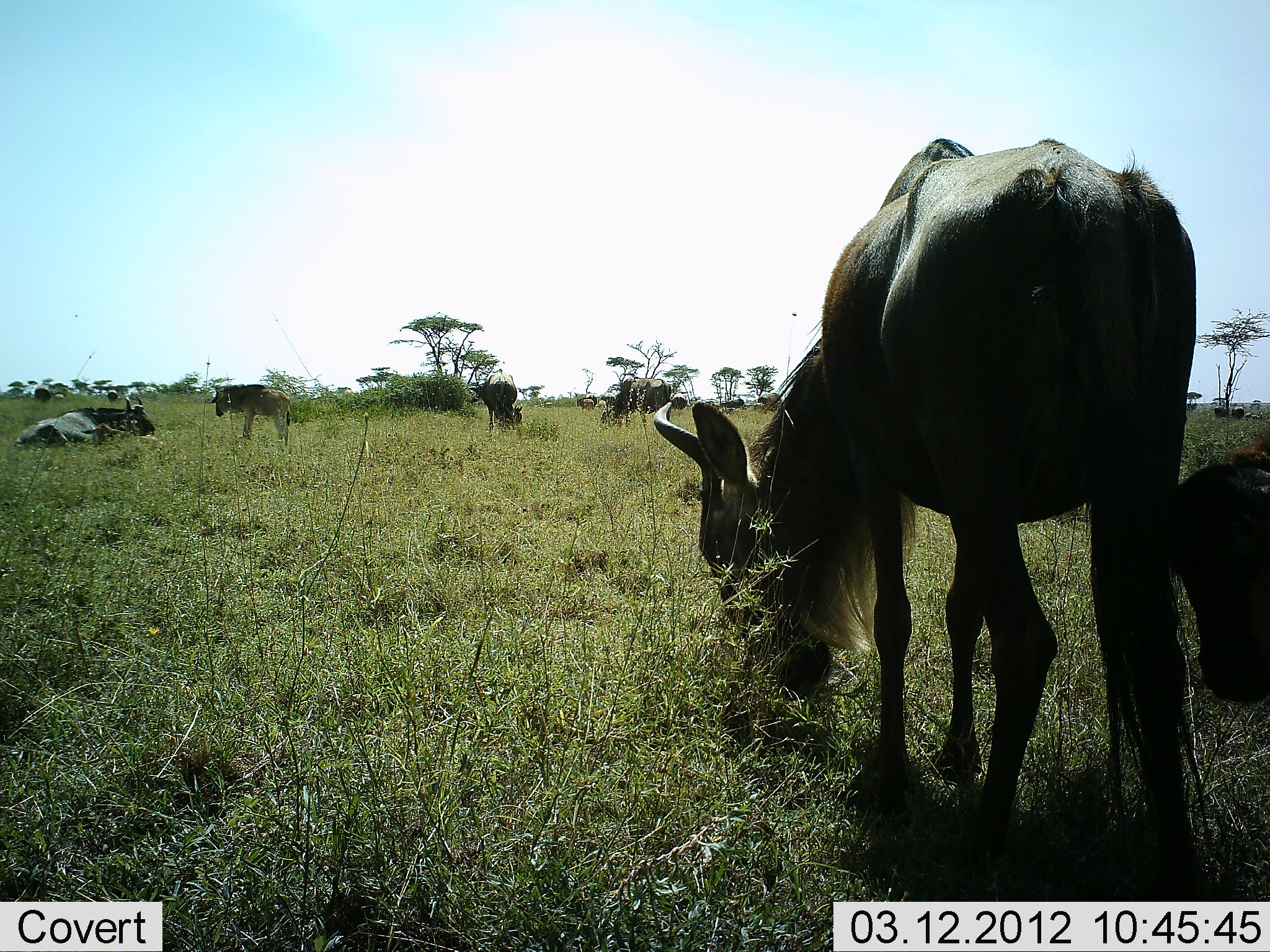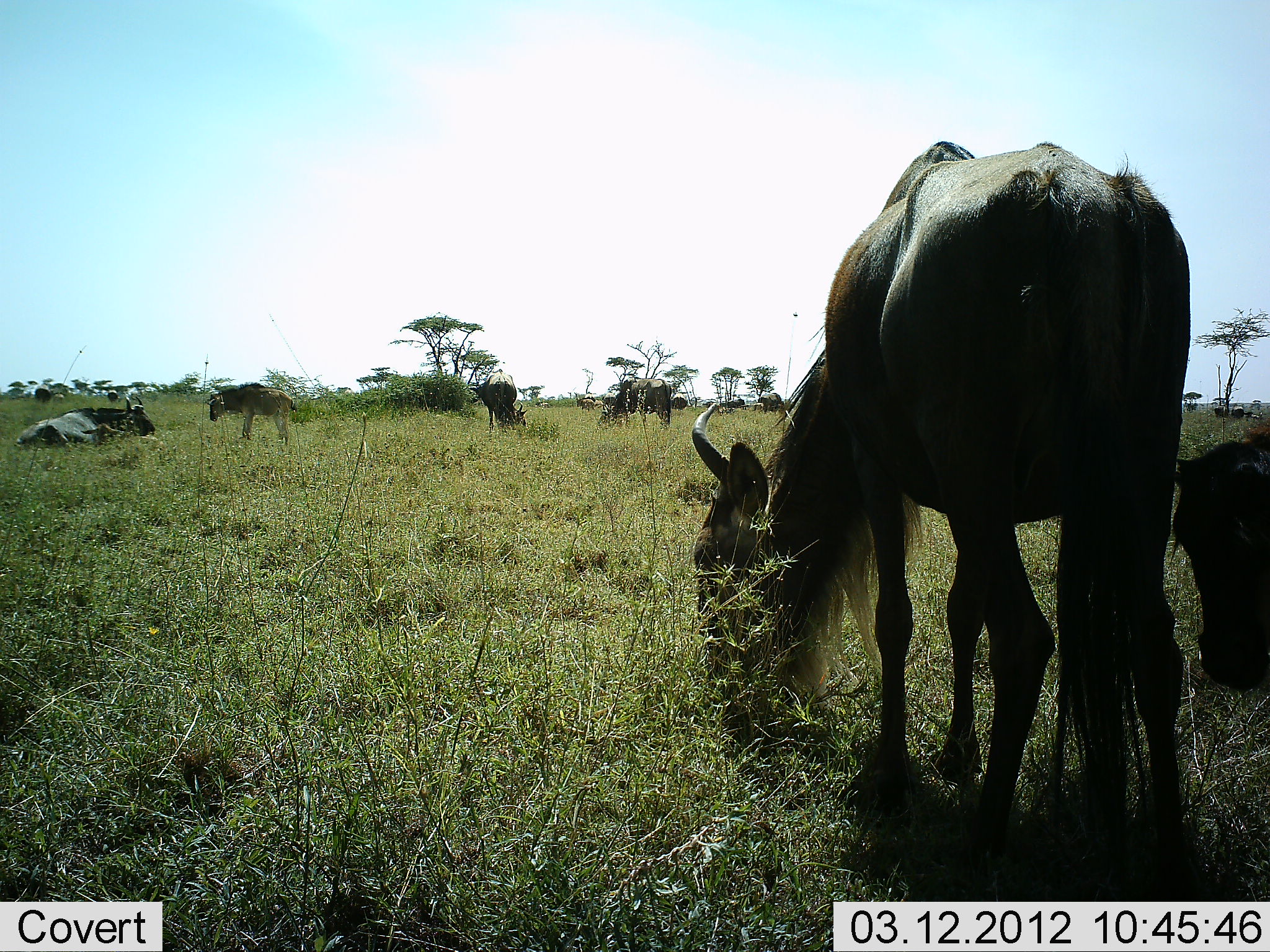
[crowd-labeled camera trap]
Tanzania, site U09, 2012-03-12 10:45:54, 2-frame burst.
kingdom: Animalia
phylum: Chordata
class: Mammalia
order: Artiodactyla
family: Bovidae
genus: Connochaetes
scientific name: Connochaetes taurinus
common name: blue wildebeest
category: wildebeest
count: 8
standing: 67%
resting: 71%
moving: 5%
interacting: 0%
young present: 33%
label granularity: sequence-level